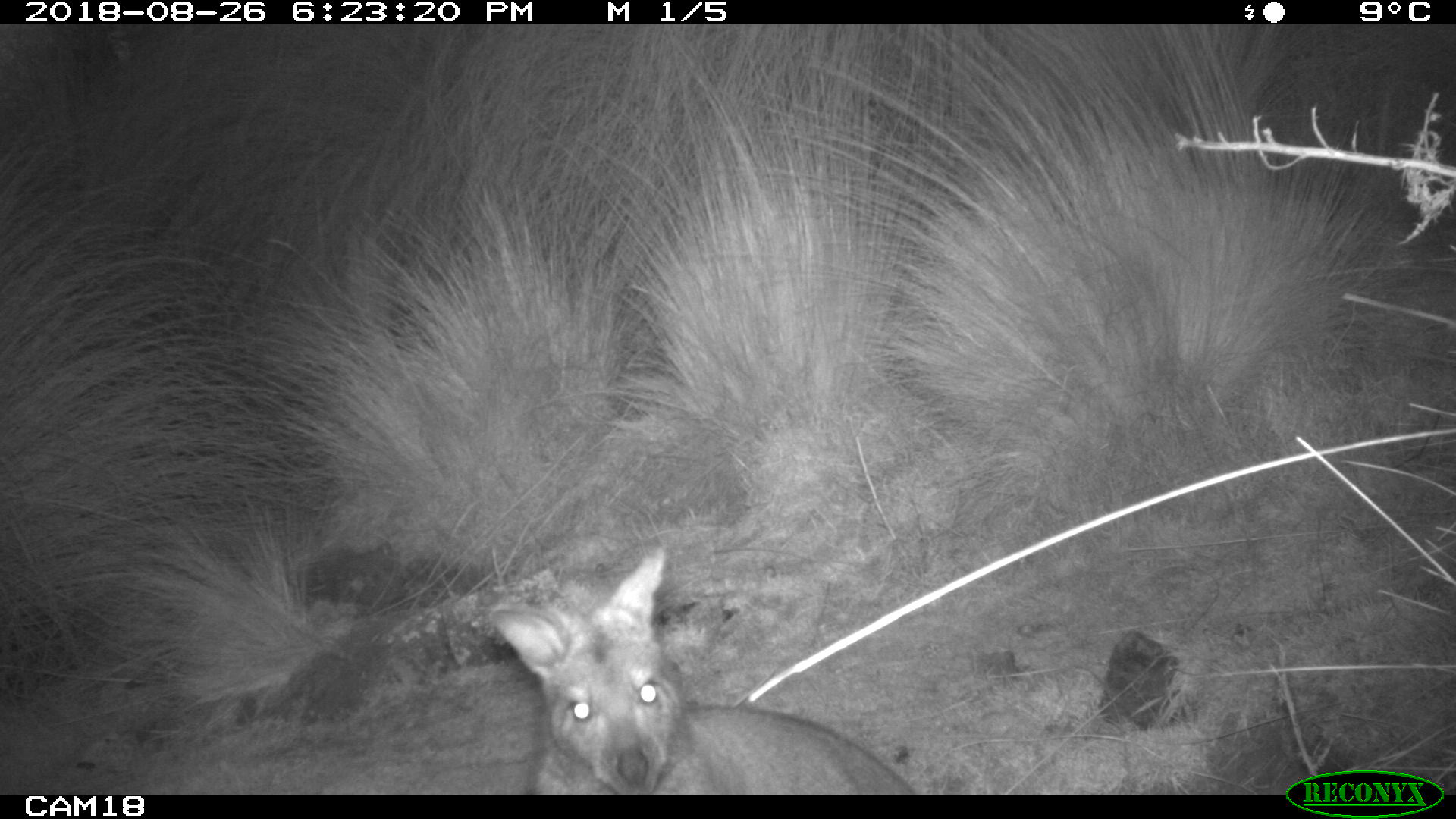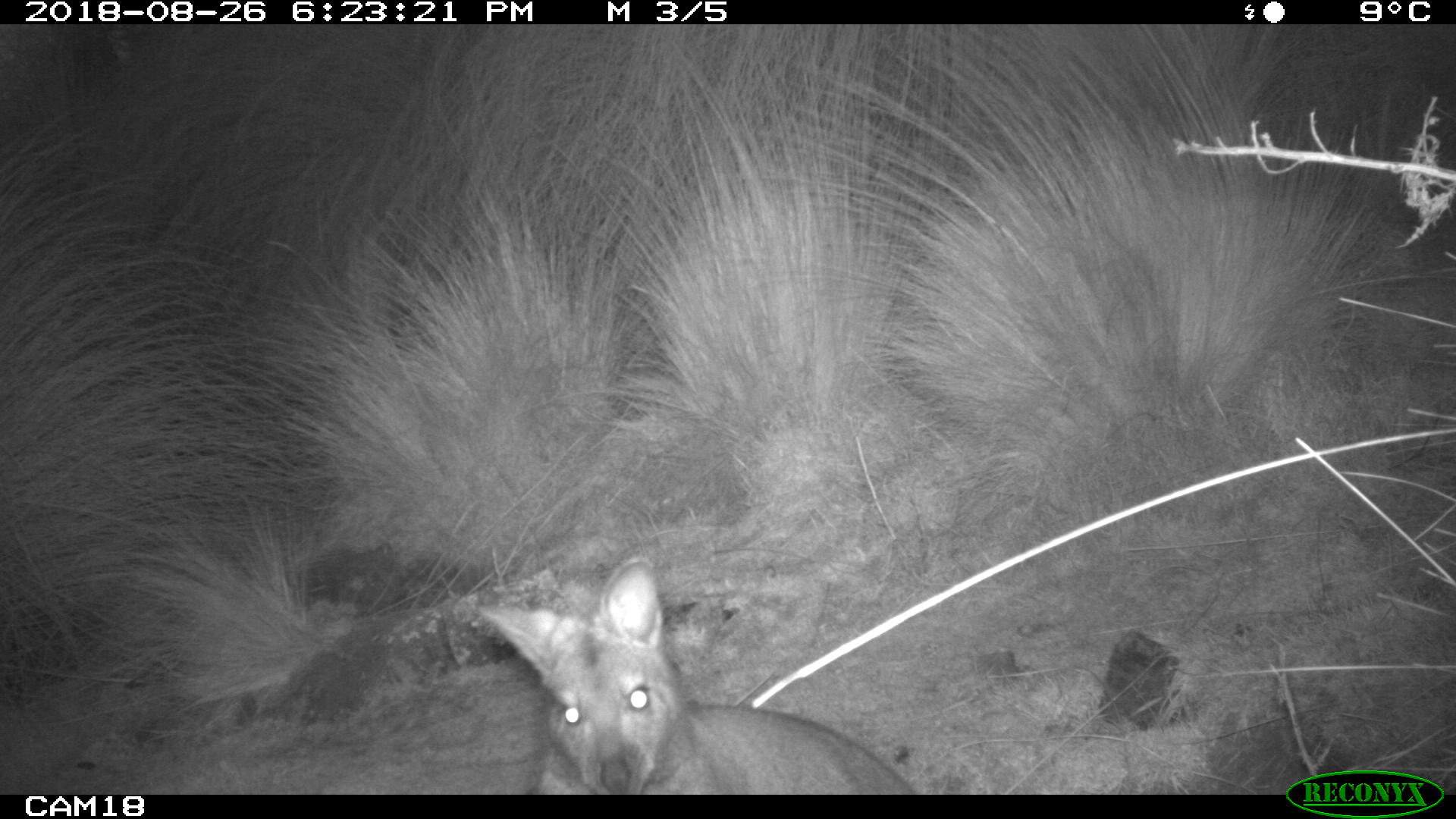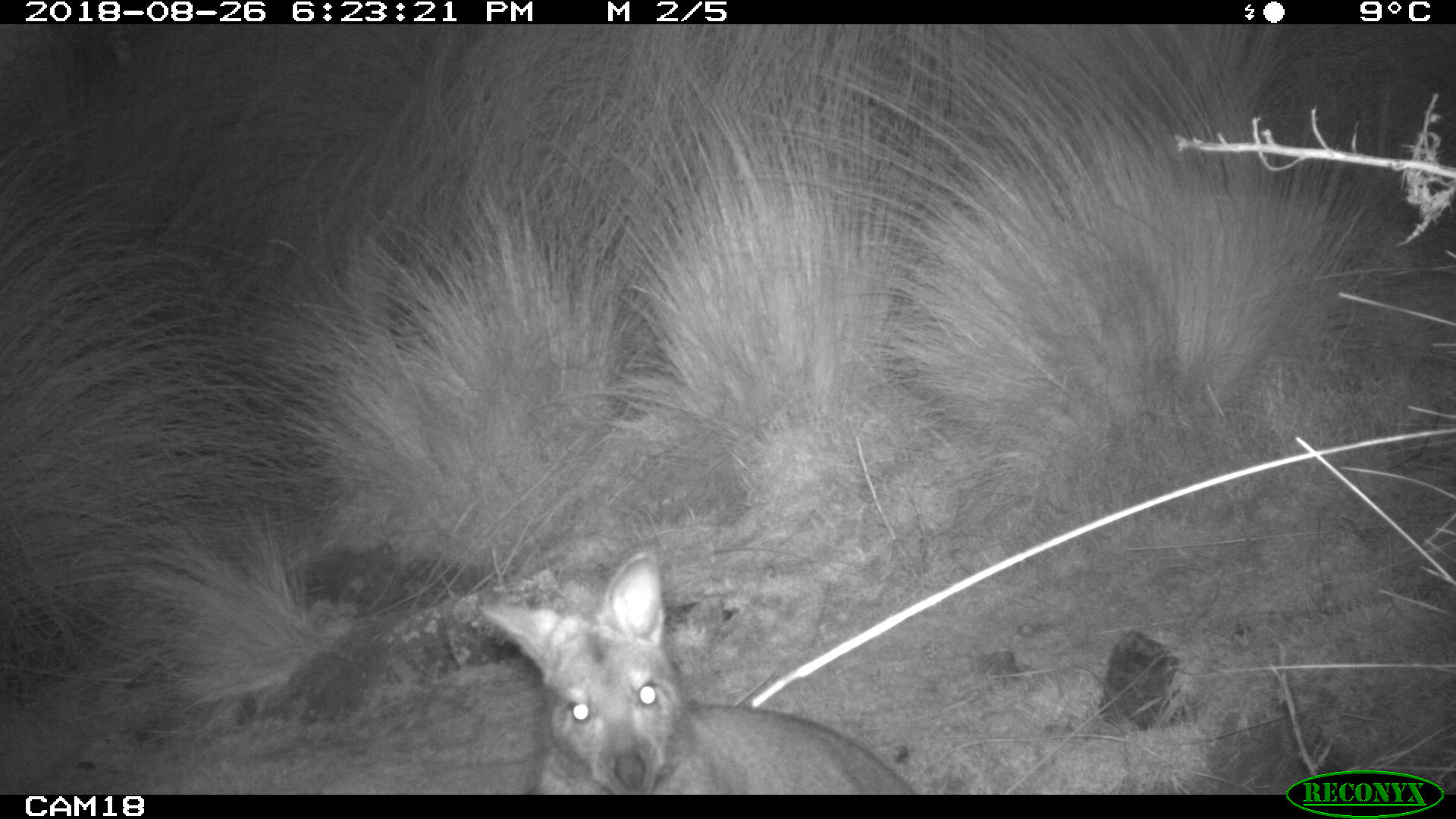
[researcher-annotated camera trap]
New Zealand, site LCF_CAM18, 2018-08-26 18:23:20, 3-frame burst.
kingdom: Animalia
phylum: Chordata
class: Mammalia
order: Diprotodontia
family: Macropodidae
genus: Notamacropus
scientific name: Notamacropus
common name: wallaby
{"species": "wallaby (Notamacropus)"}